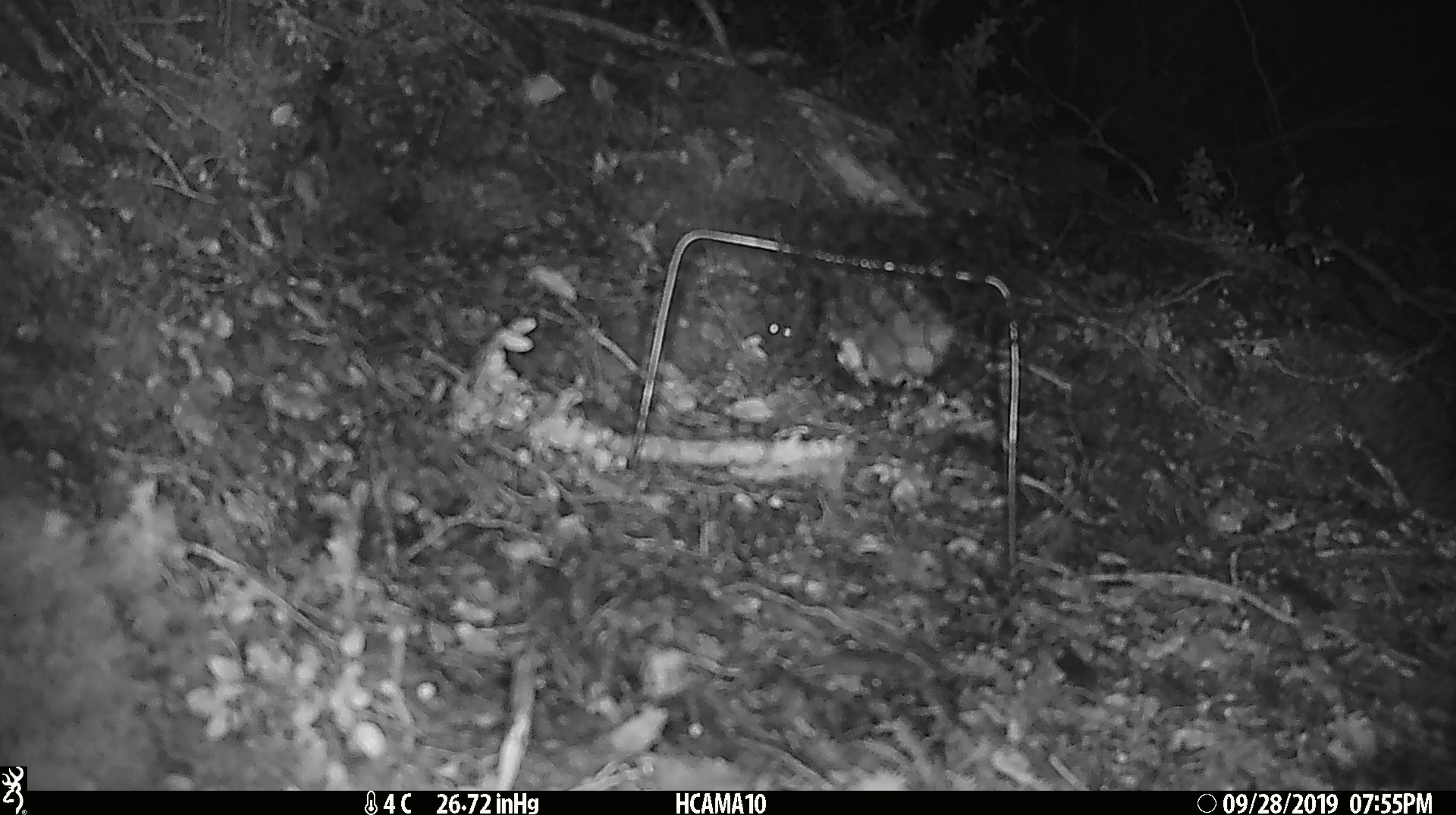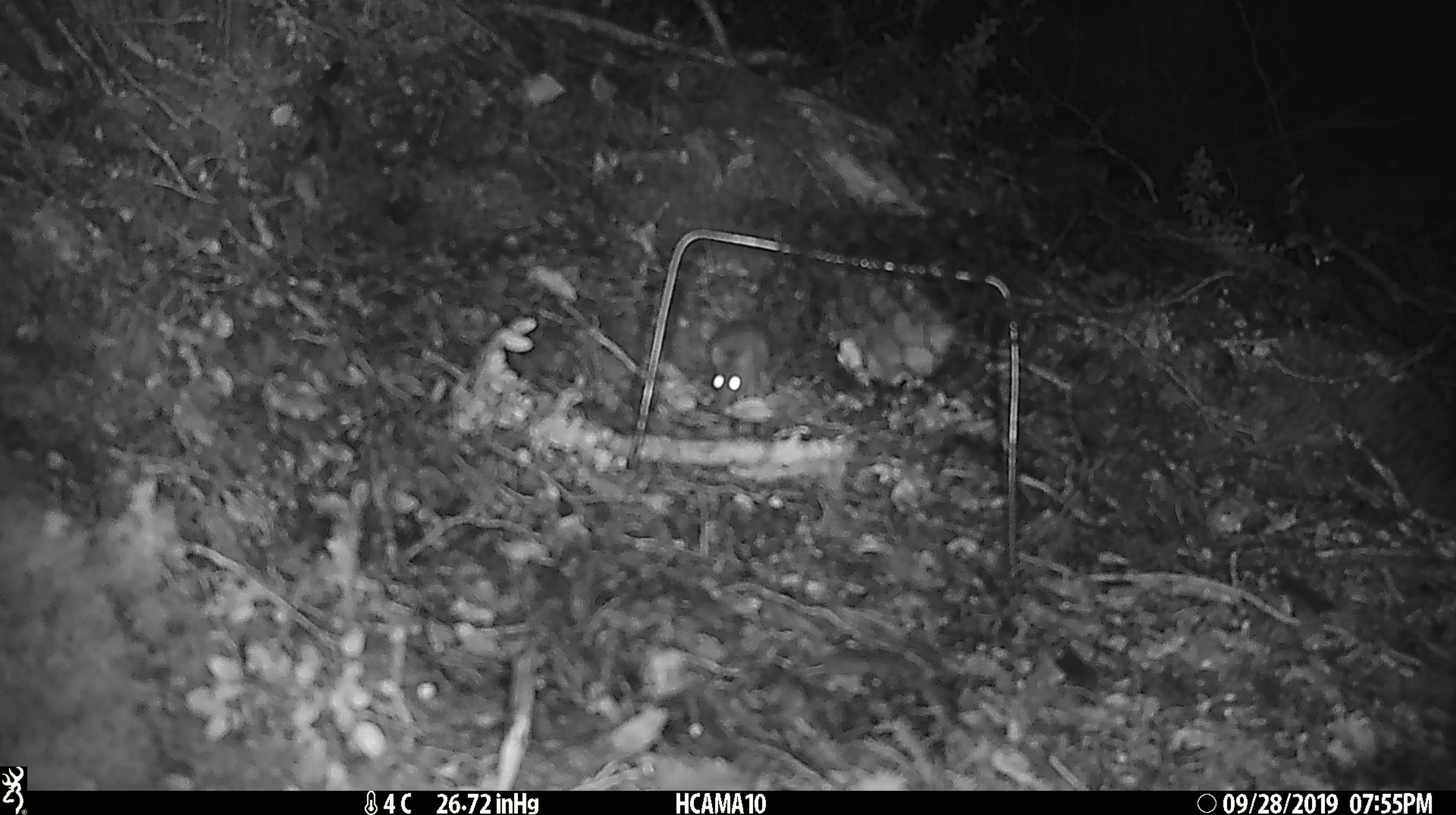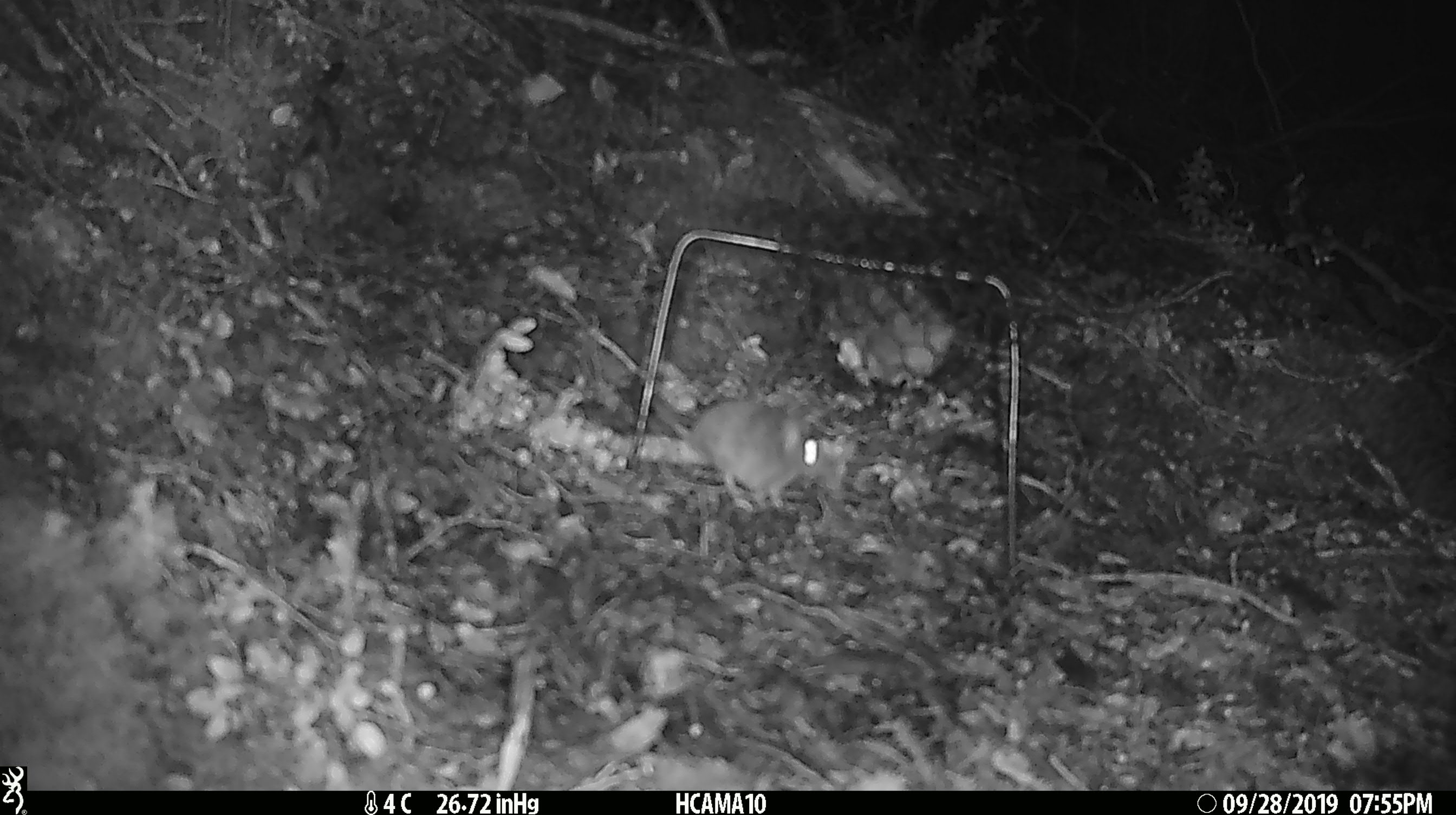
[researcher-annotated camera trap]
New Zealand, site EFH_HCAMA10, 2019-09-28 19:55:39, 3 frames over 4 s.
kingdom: Animalia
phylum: Chordata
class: Mammalia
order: Rodentia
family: Muridae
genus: Mus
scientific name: Mus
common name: mouse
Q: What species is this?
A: Mouse (Mus).